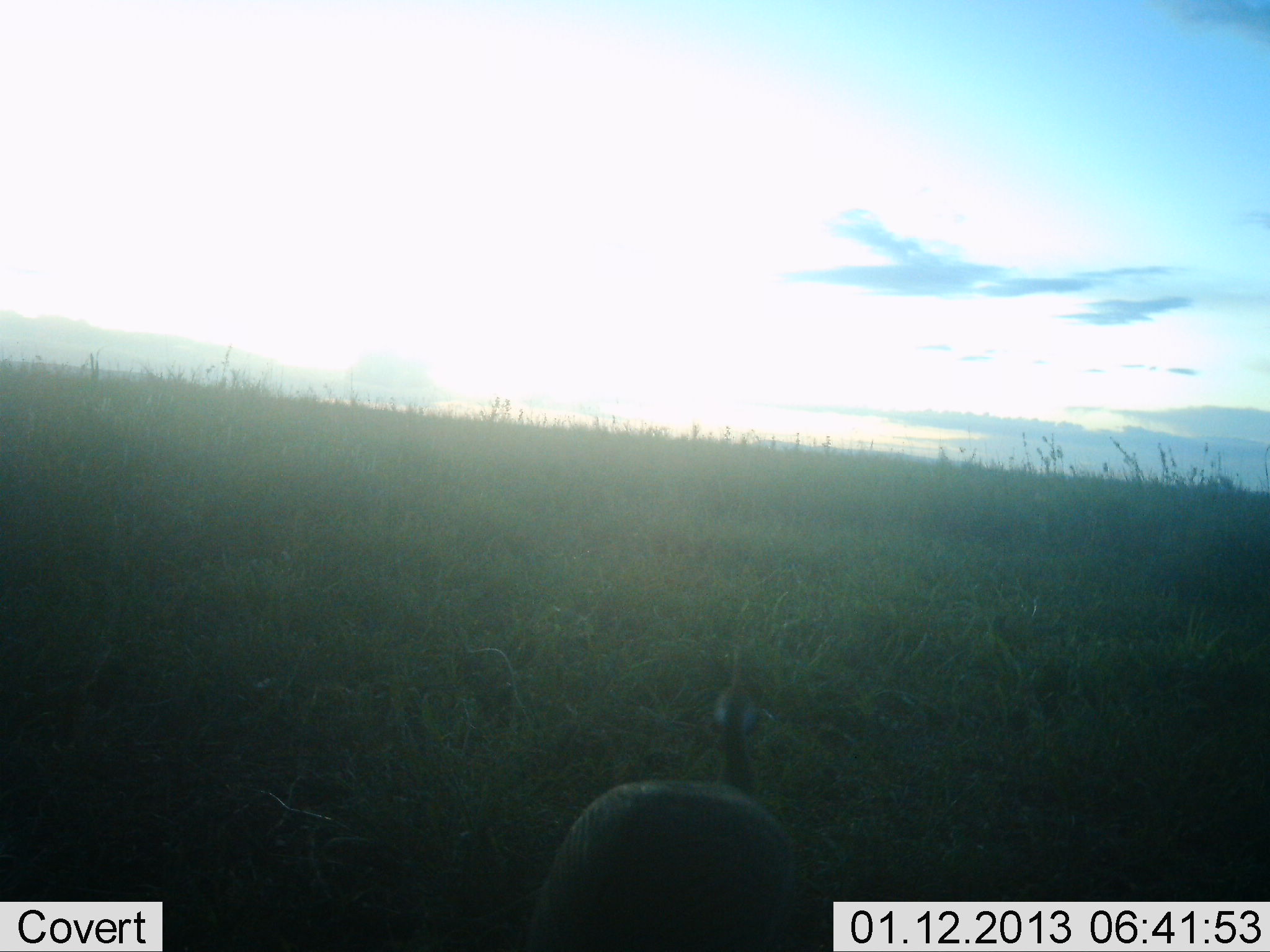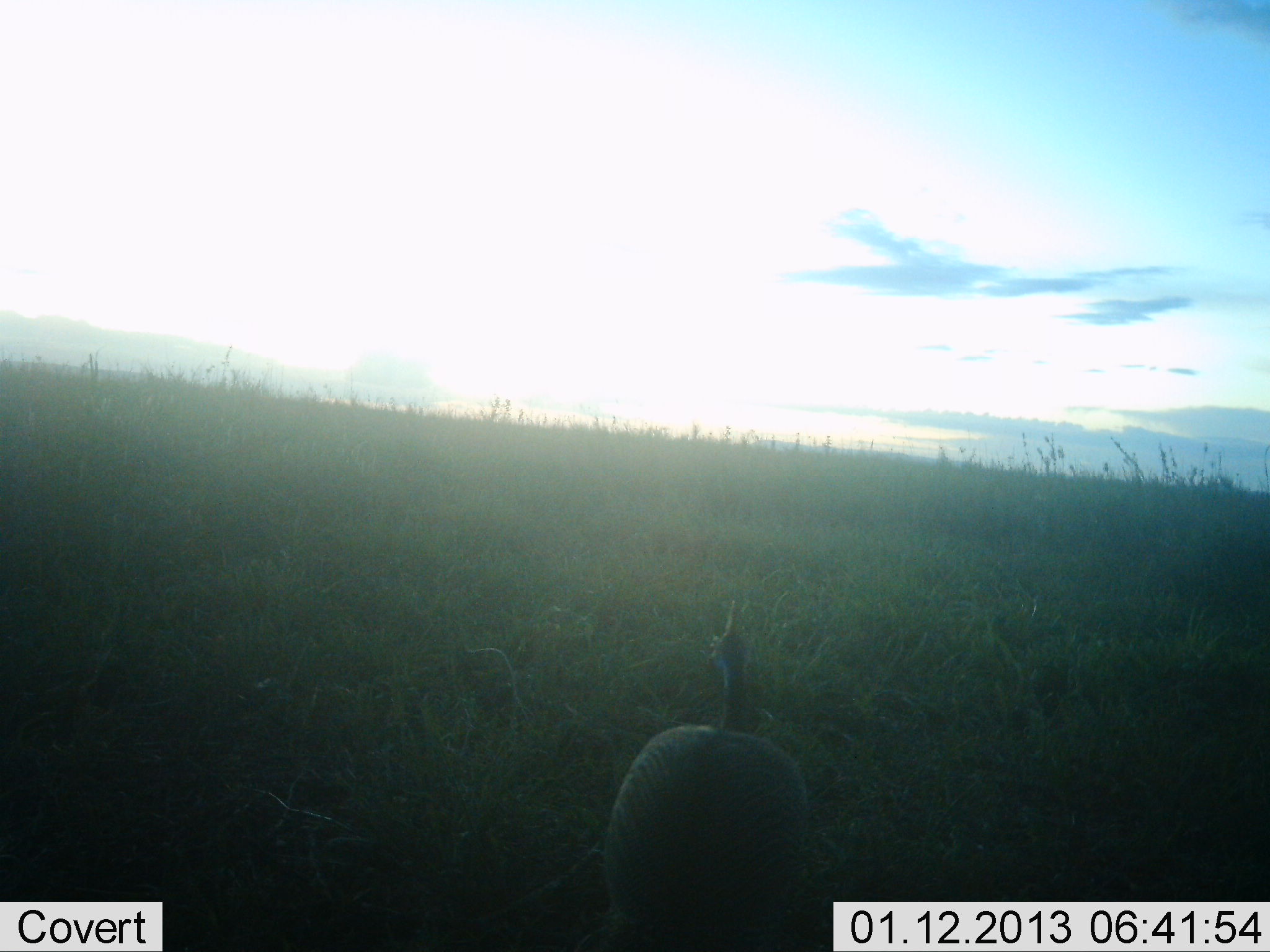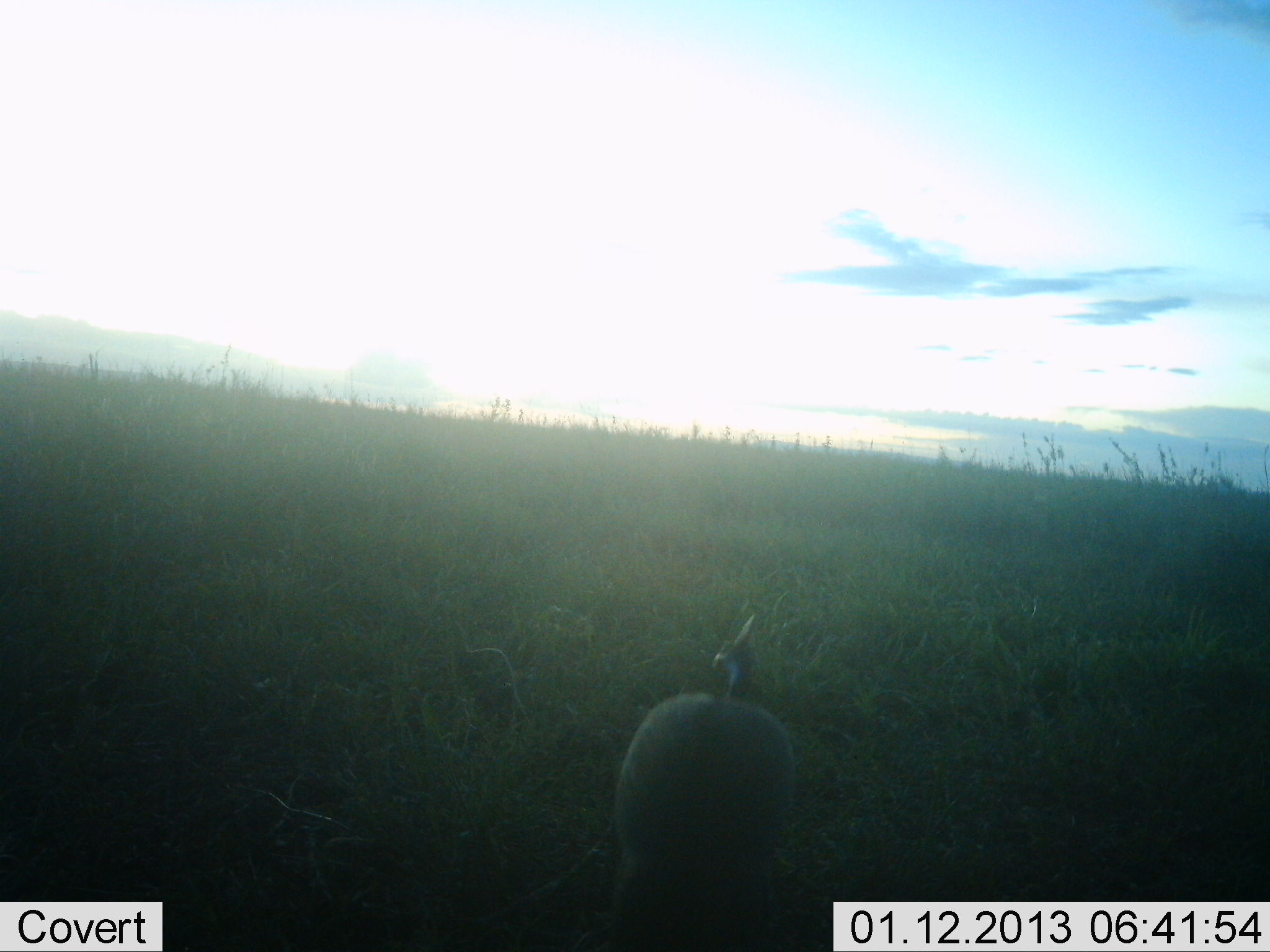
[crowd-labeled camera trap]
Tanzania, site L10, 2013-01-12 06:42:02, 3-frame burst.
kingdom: Animalia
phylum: Chordata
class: Aves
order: Galliformes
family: Numididae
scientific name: Numididae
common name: guinea fowl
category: guineafowl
Guineafowl (guinea fowl) (Numididae), count 1. Behavior (volunteer vote fractions): standing 21%, resting 0%, moving 79%, interacting 0%. Young present (vote fraction): 0%. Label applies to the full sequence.